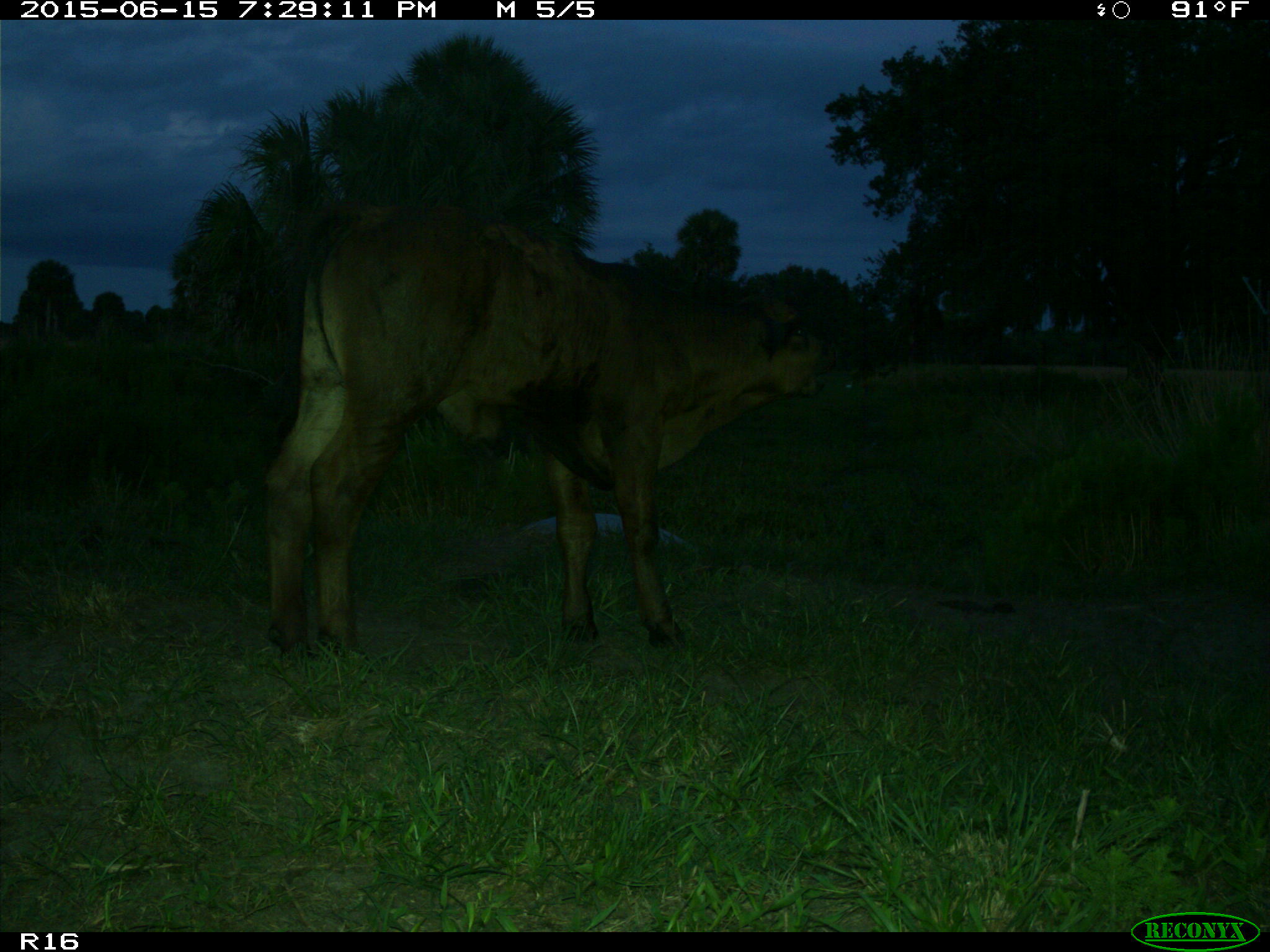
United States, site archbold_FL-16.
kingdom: Animalia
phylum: Chordata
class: Mammalia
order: Artiodactyla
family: Bovidae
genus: Bos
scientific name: Bos taurus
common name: domestic cow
Bos taurus (domestic cow).